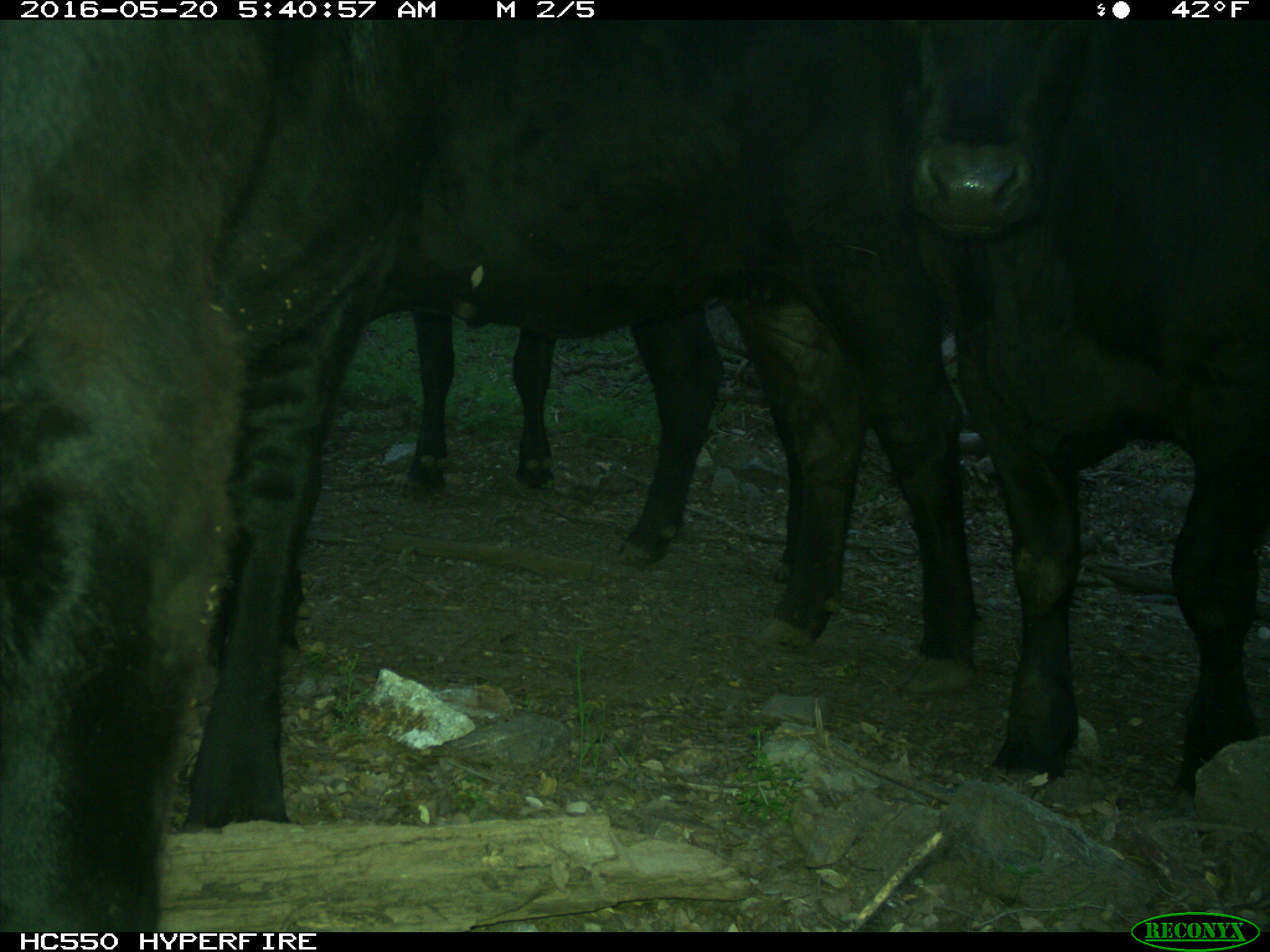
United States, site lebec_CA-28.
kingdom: Animalia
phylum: Chordata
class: Mammalia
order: Artiodactyla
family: Bovidae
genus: Bos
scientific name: Bos taurus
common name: domestic cow